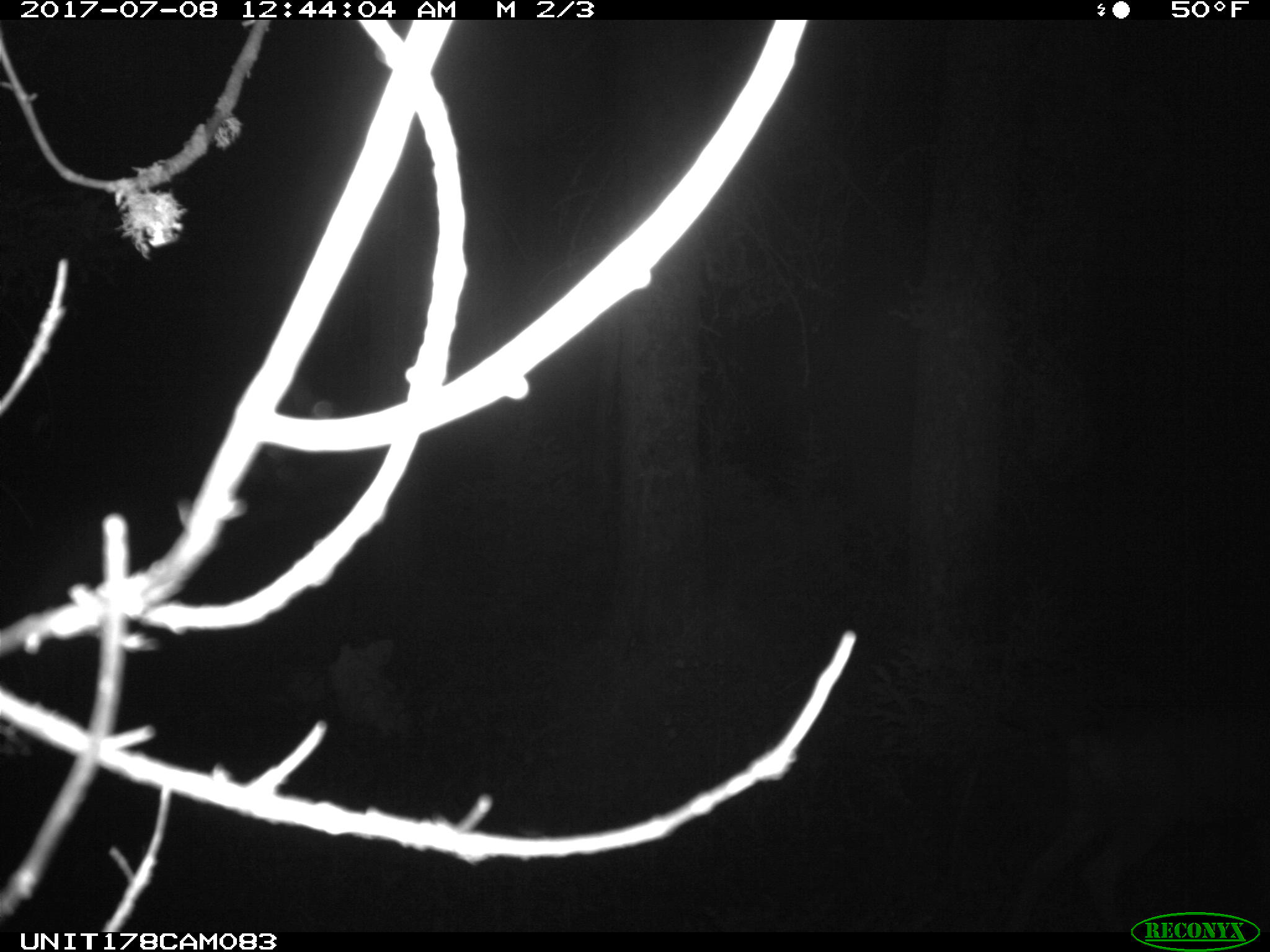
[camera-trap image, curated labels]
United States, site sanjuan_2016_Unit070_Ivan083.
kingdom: Animalia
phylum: Chordata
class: Mammalia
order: Artiodactyla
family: Cervidae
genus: Odocoileus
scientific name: Odocoileus hemionus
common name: mule deer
Odocoileus hemionus (mule deer).